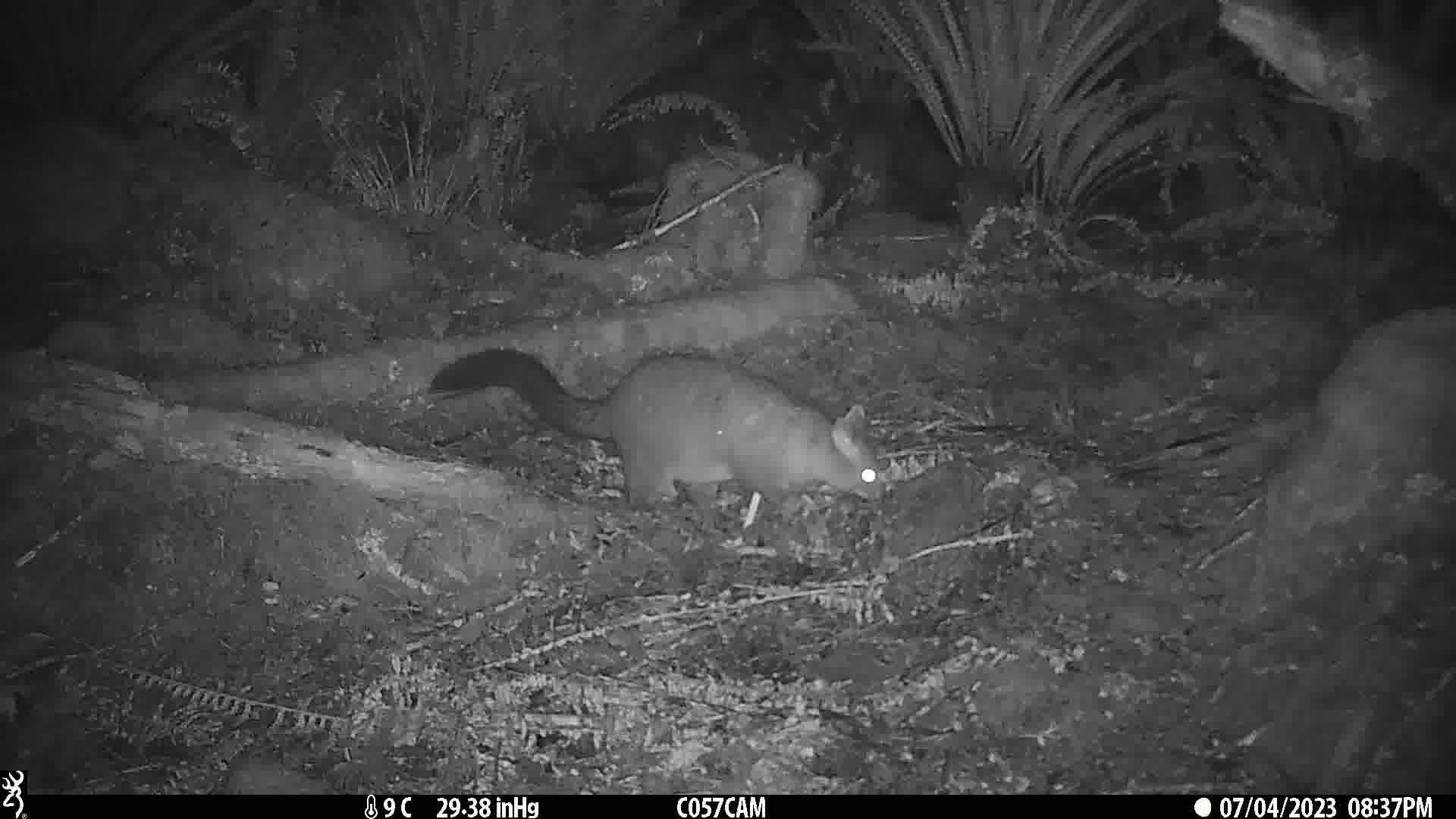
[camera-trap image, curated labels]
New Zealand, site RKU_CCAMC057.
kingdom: Animalia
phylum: Chordata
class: Mammalia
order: Diprotodontia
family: Phalangeridae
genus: Trichosurus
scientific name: Trichosurus vulpecula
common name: common brushtail possum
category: possum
Possum (common brushtail possum) (Trichosurus vulpecula).